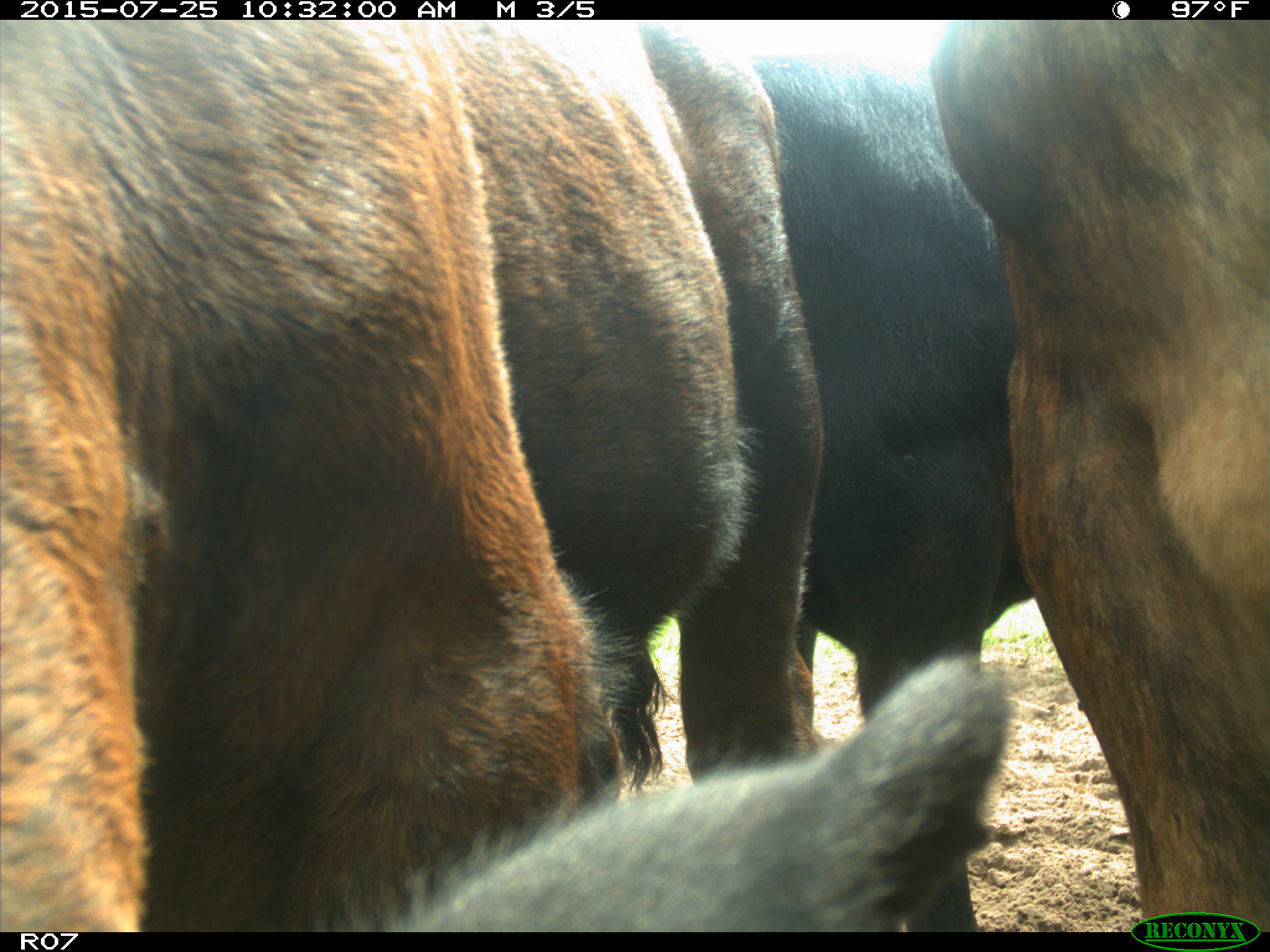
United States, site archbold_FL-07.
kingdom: Animalia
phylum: Chordata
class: Mammalia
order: Artiodactyla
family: Bovidae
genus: Bos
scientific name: Bos taurus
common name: domestic cow